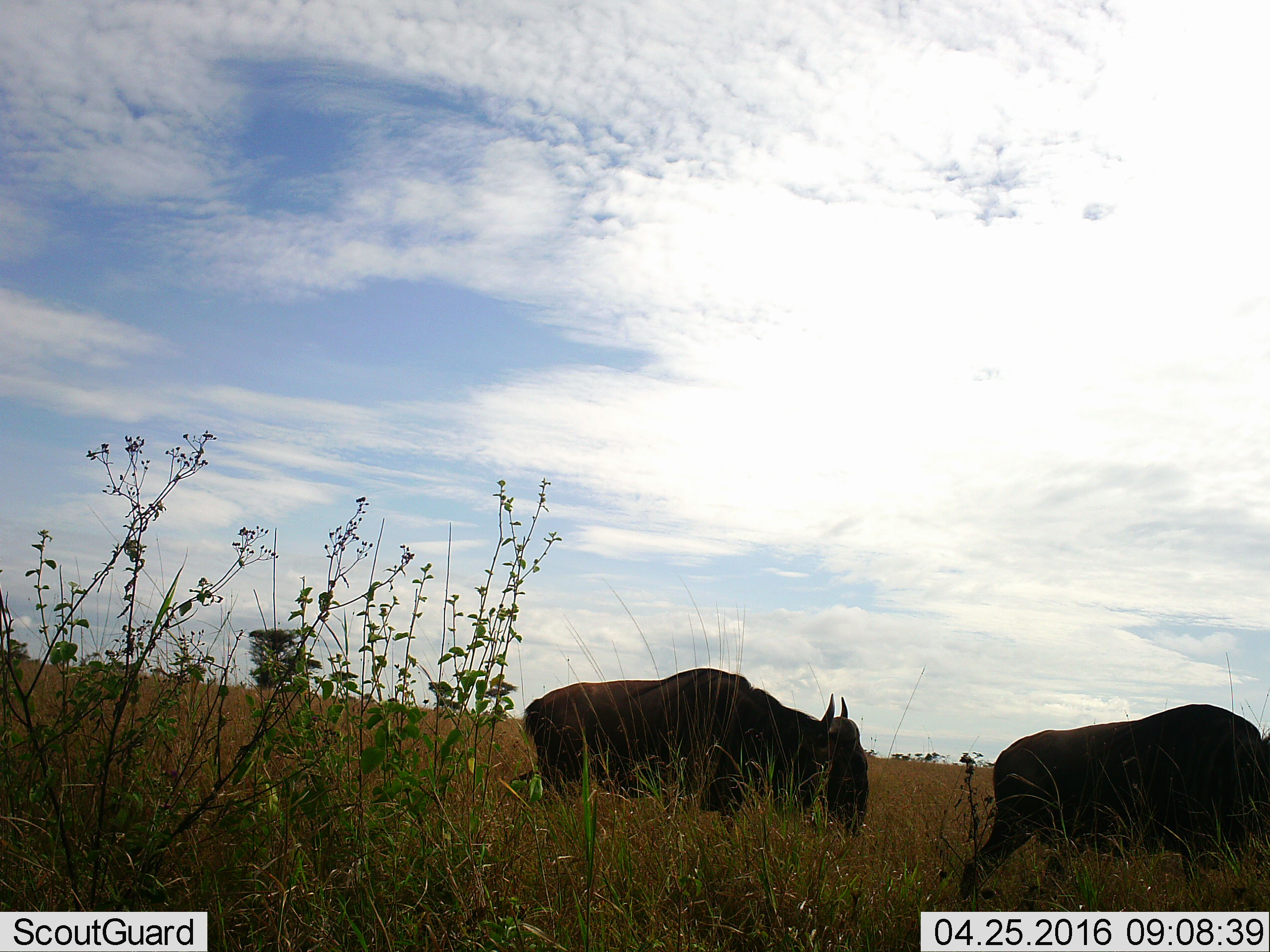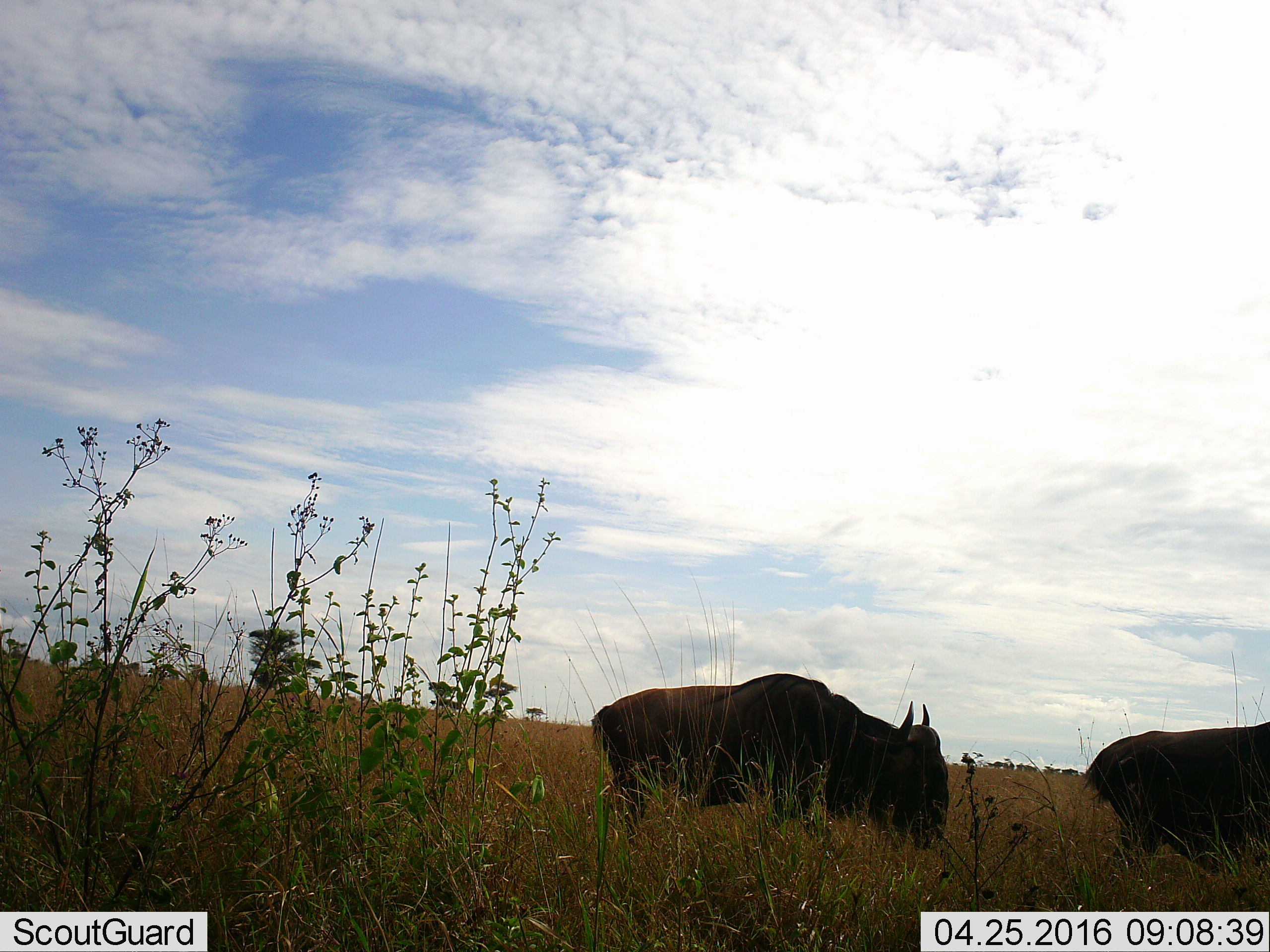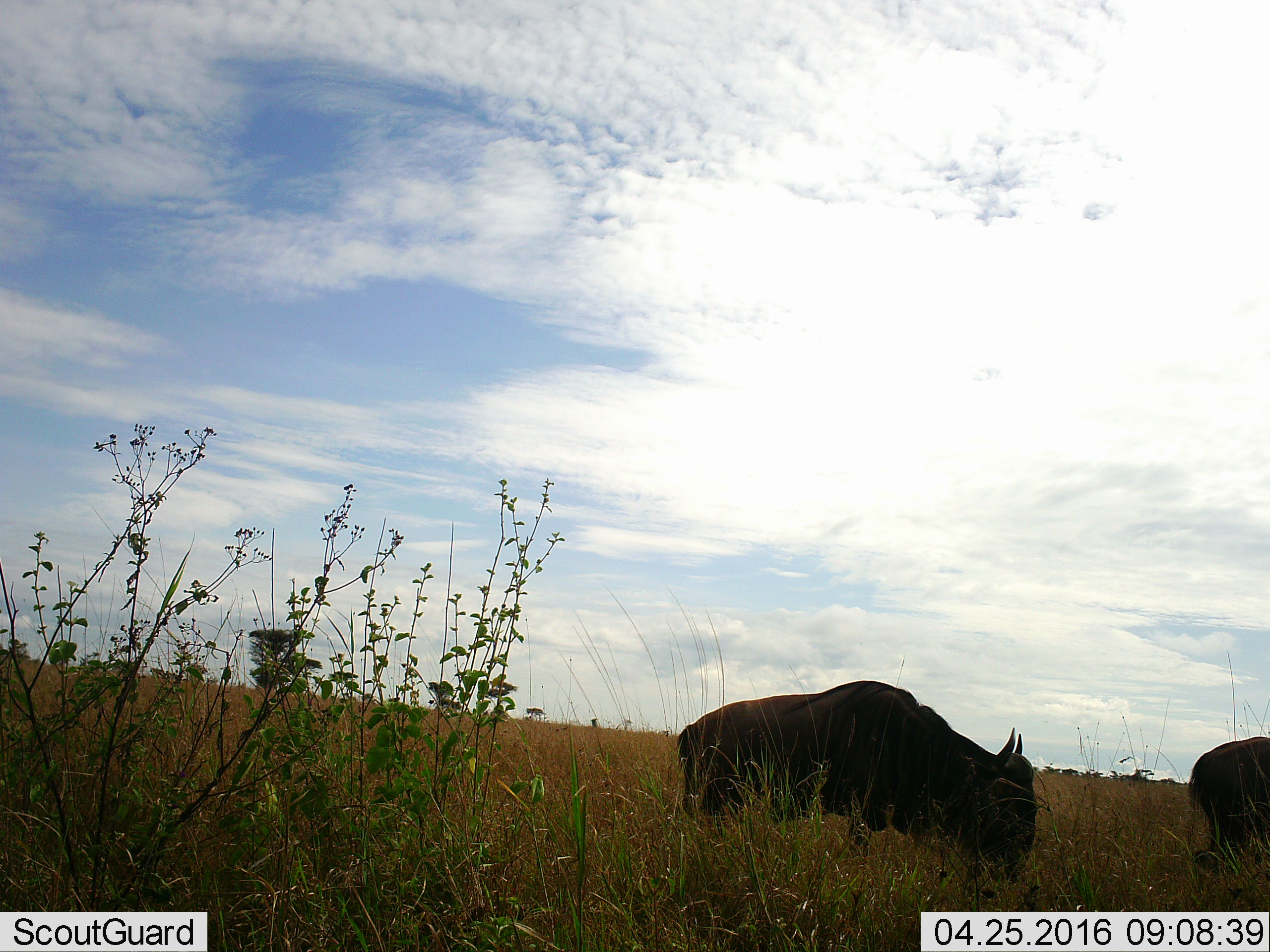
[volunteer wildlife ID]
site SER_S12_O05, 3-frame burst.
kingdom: Animalia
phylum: Chordata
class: Mammalia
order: Artiodactyla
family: Bovidae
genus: Syncerus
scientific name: Syncerus caffer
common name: african buffalo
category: buffalo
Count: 2.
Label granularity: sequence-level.